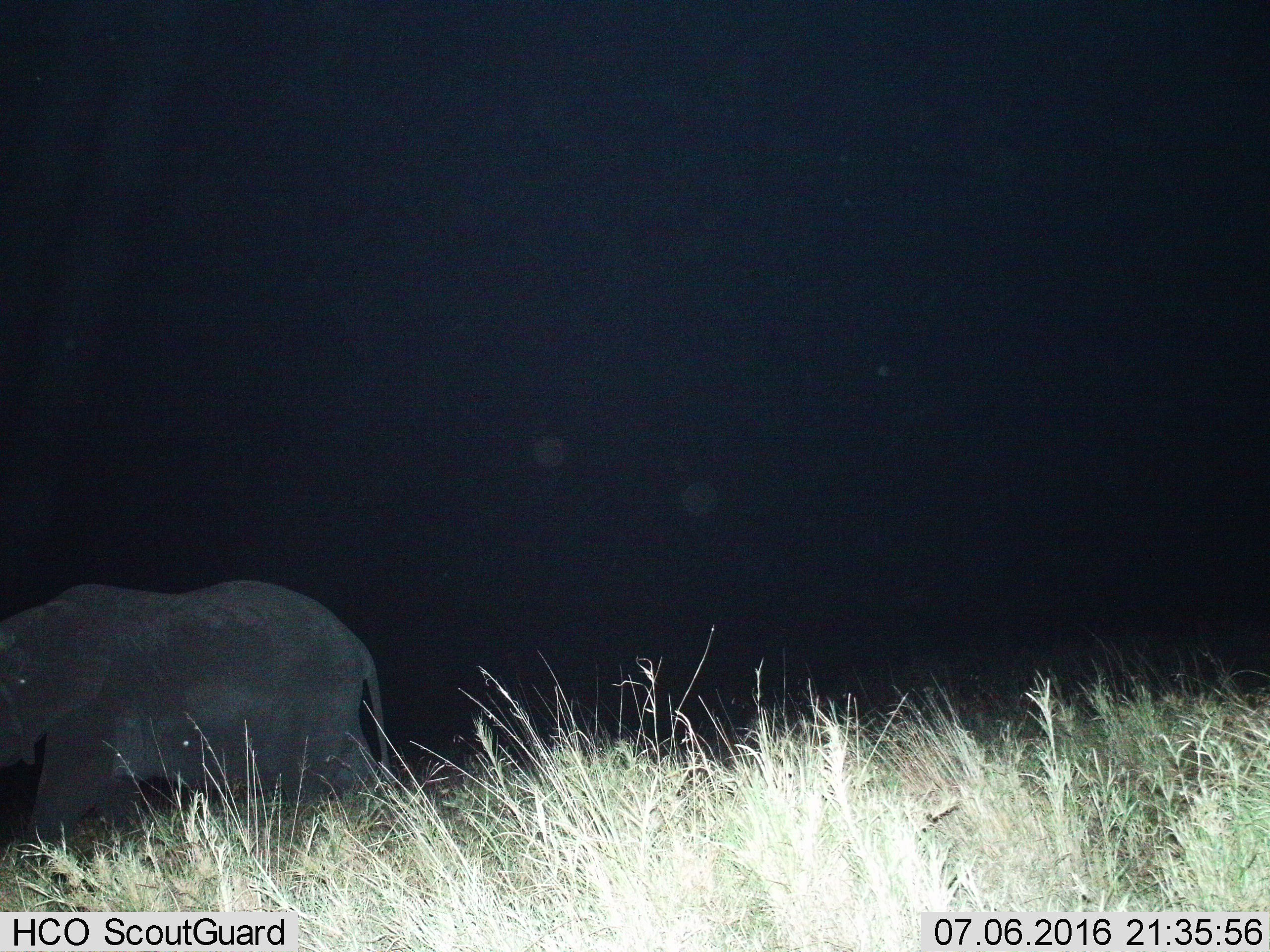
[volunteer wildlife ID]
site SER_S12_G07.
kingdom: Animalia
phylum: Chordata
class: Mammalia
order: Proboscidea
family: Elephantidae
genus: Loxodonta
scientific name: Loxodonta africana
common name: african bush elephant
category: elephant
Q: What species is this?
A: Elephant (african bush elephant) (Loxodonta africana).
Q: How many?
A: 1.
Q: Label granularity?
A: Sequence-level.